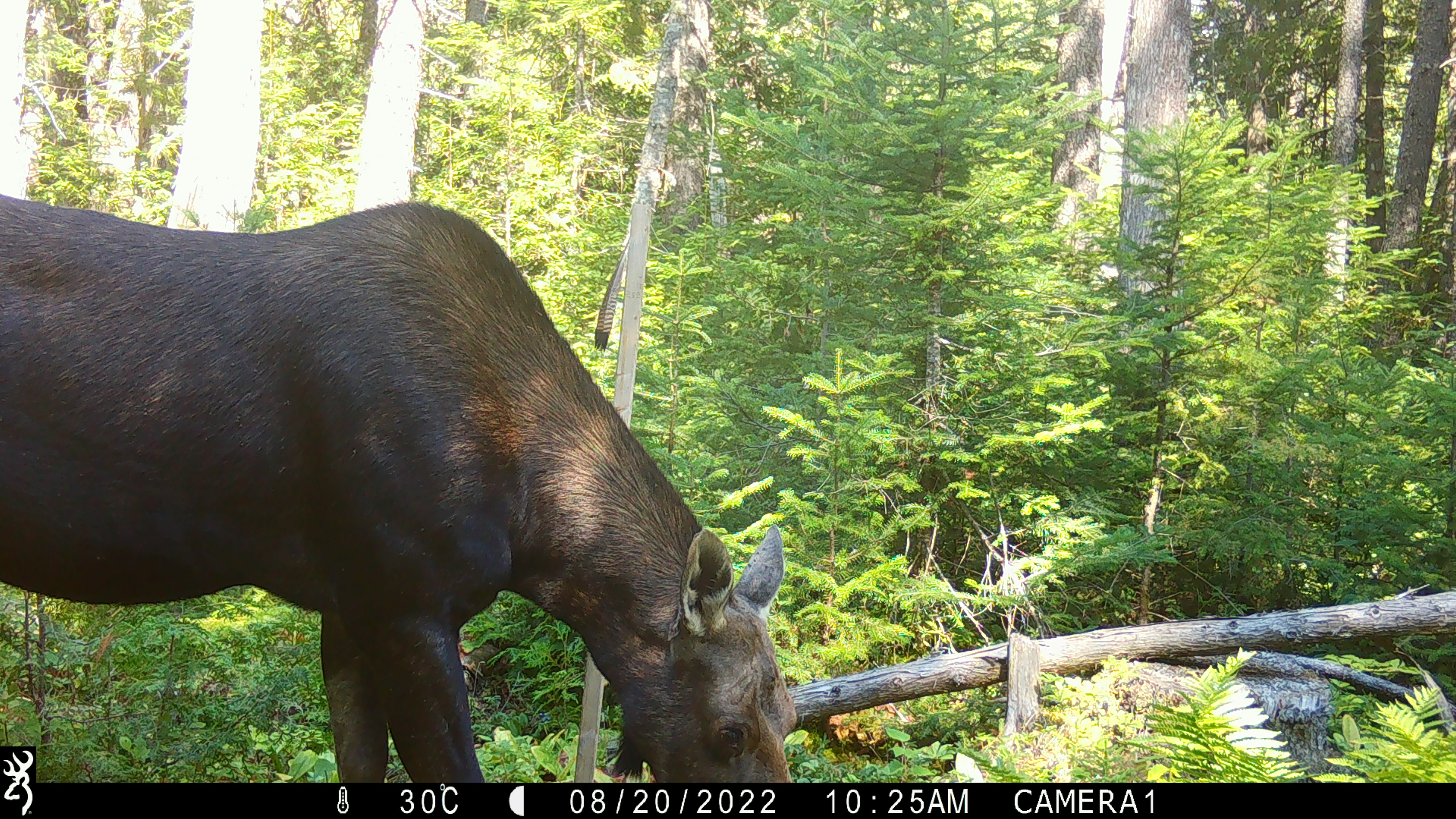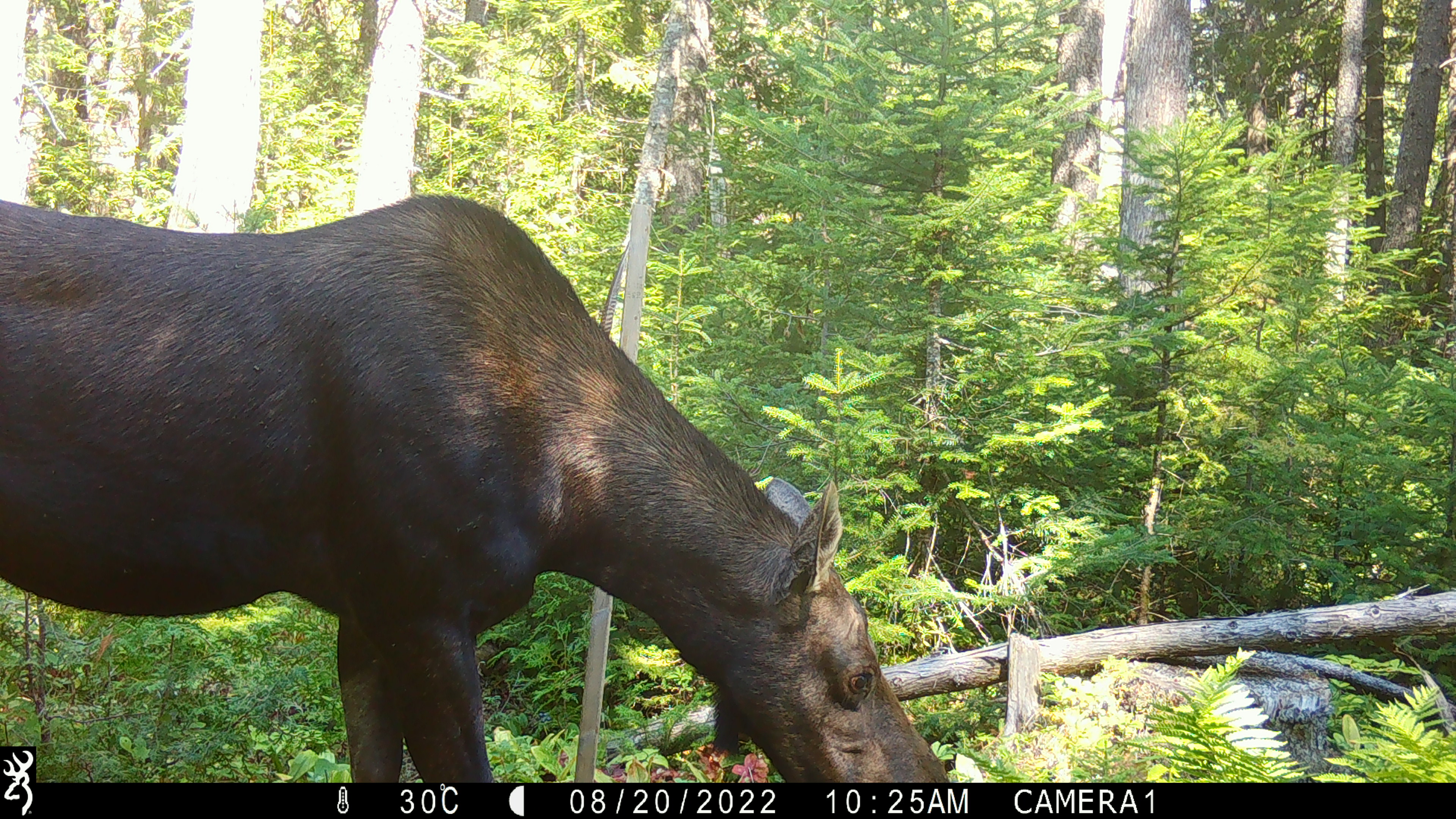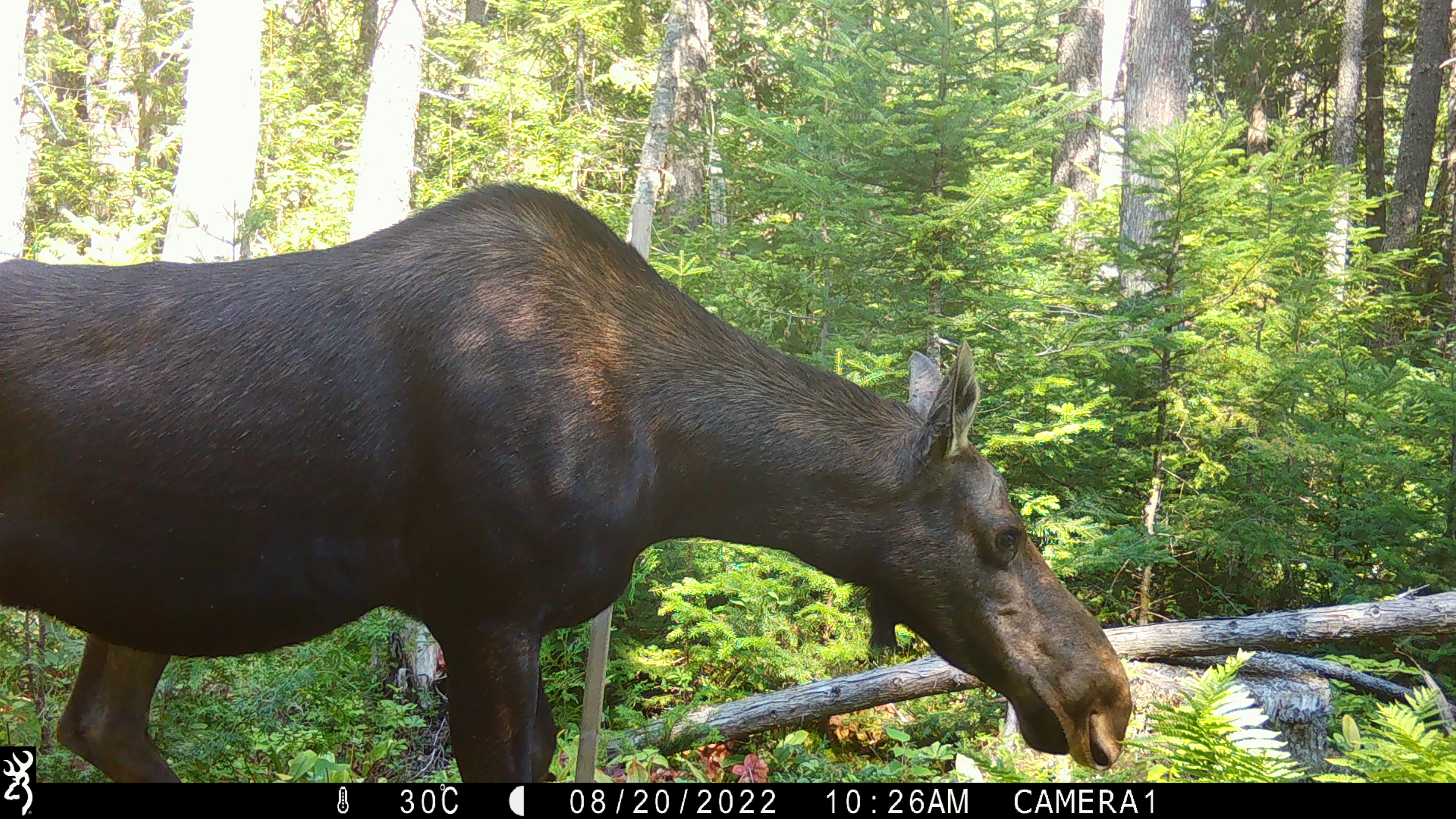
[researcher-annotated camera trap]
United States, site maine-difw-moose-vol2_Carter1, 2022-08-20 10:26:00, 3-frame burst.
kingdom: Animalia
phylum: Chordata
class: Mammalia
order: Artiodactyla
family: Cervidae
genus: Alces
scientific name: Alces alces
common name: moose